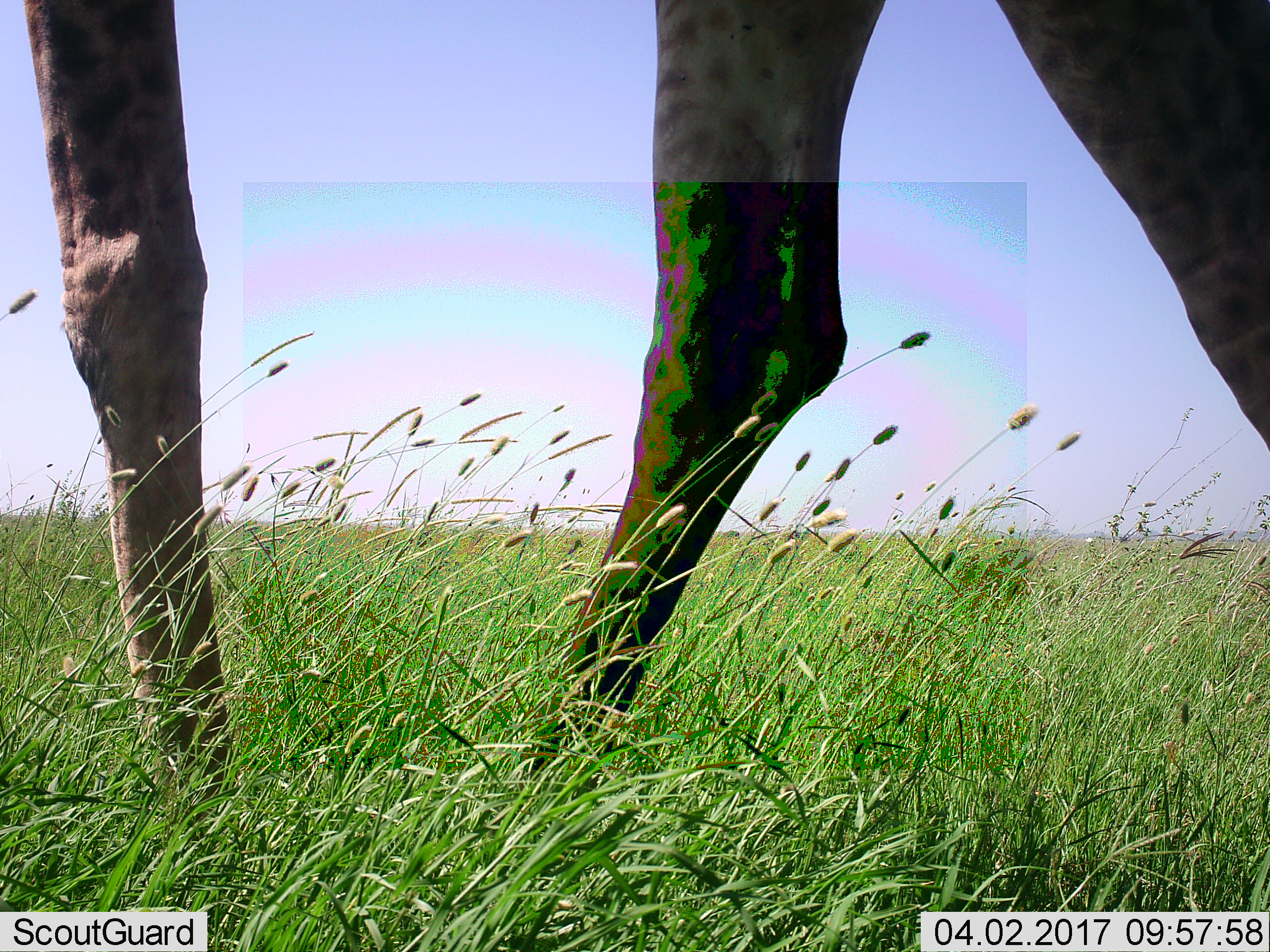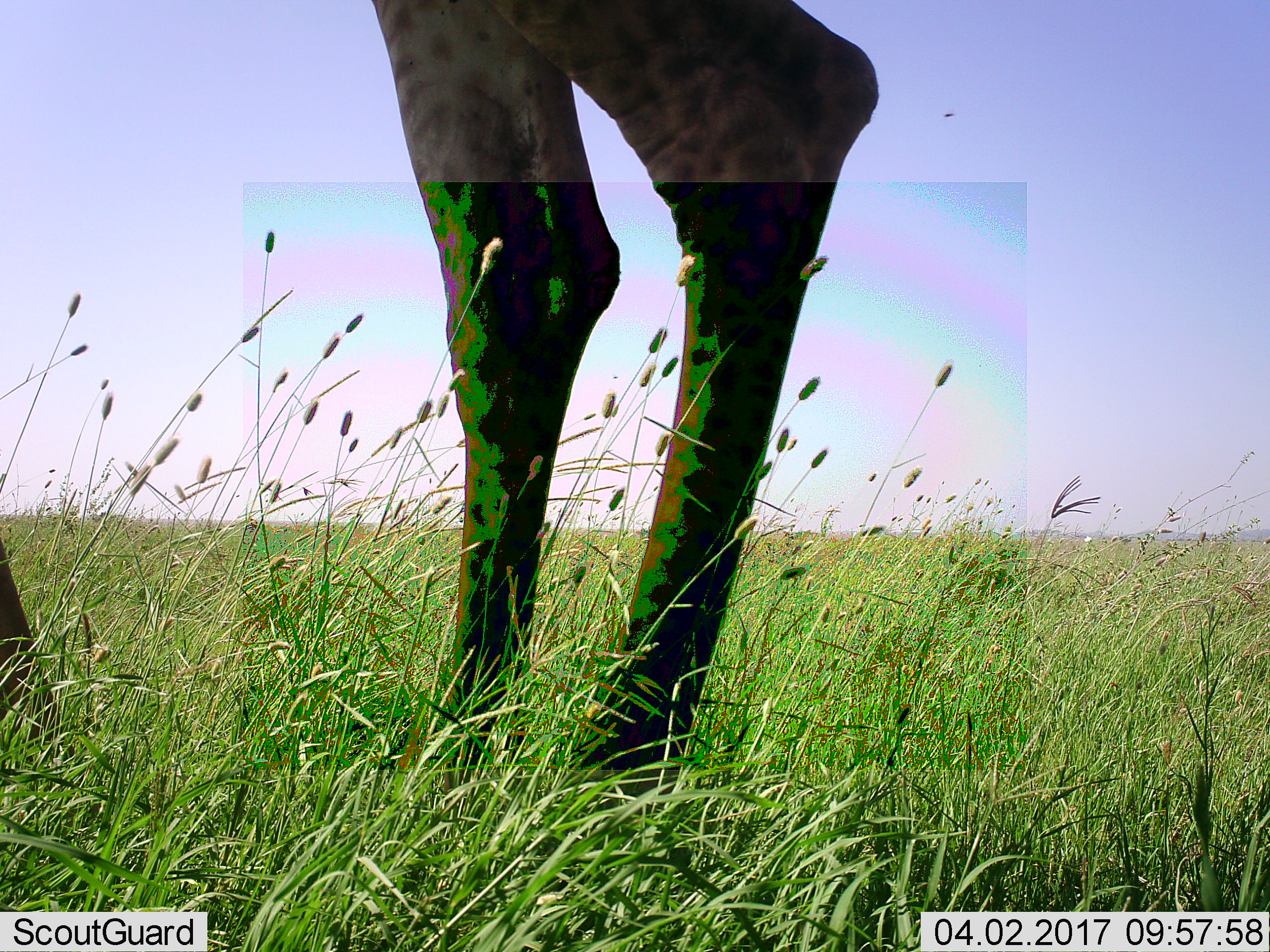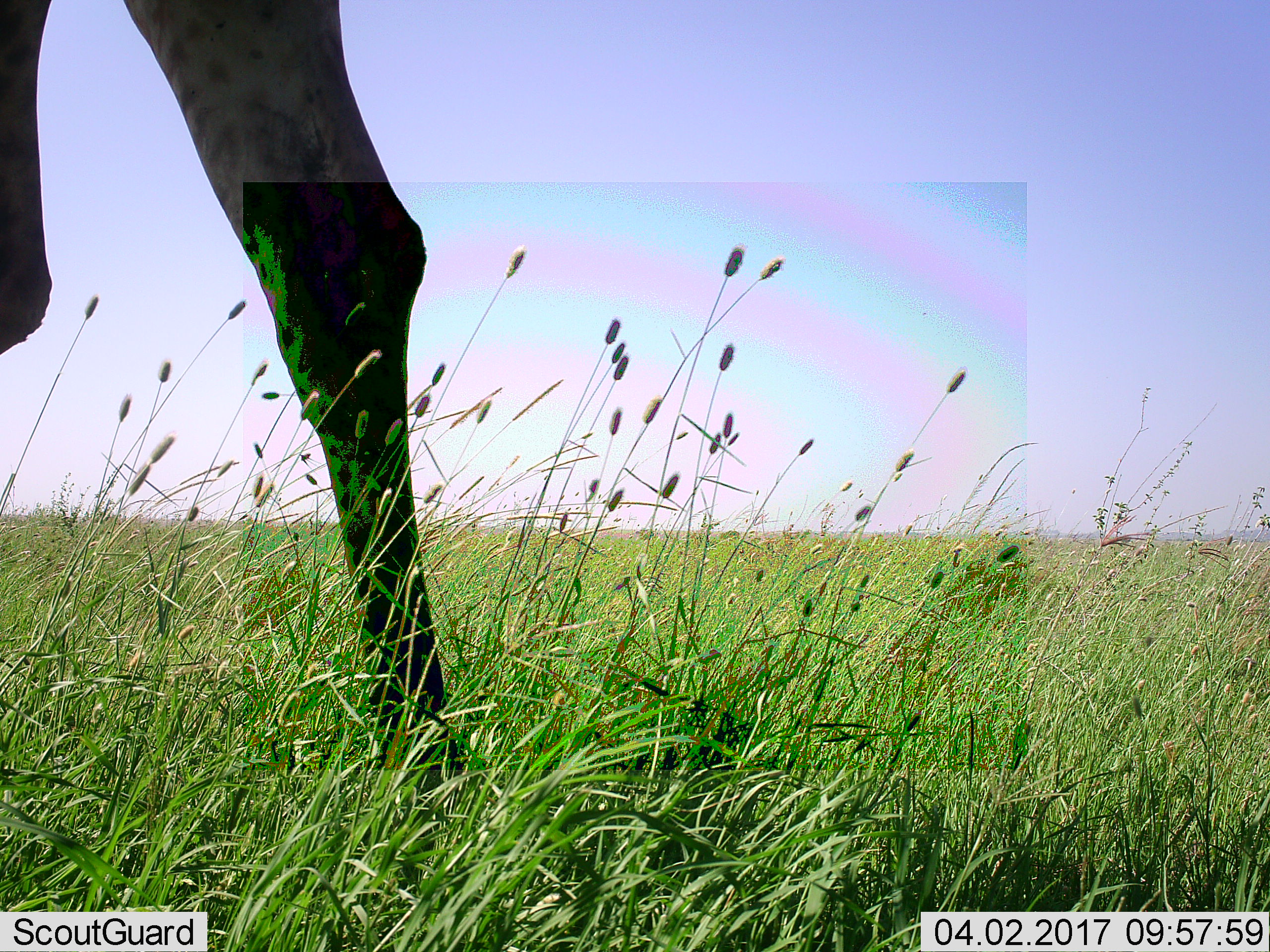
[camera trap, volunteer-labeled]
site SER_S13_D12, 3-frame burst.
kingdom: Animalia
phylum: Chordata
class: Mammalia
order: Artiodactyla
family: Giraffidae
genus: Giraffa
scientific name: Giraffa camelopardalis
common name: giraffe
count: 1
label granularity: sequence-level